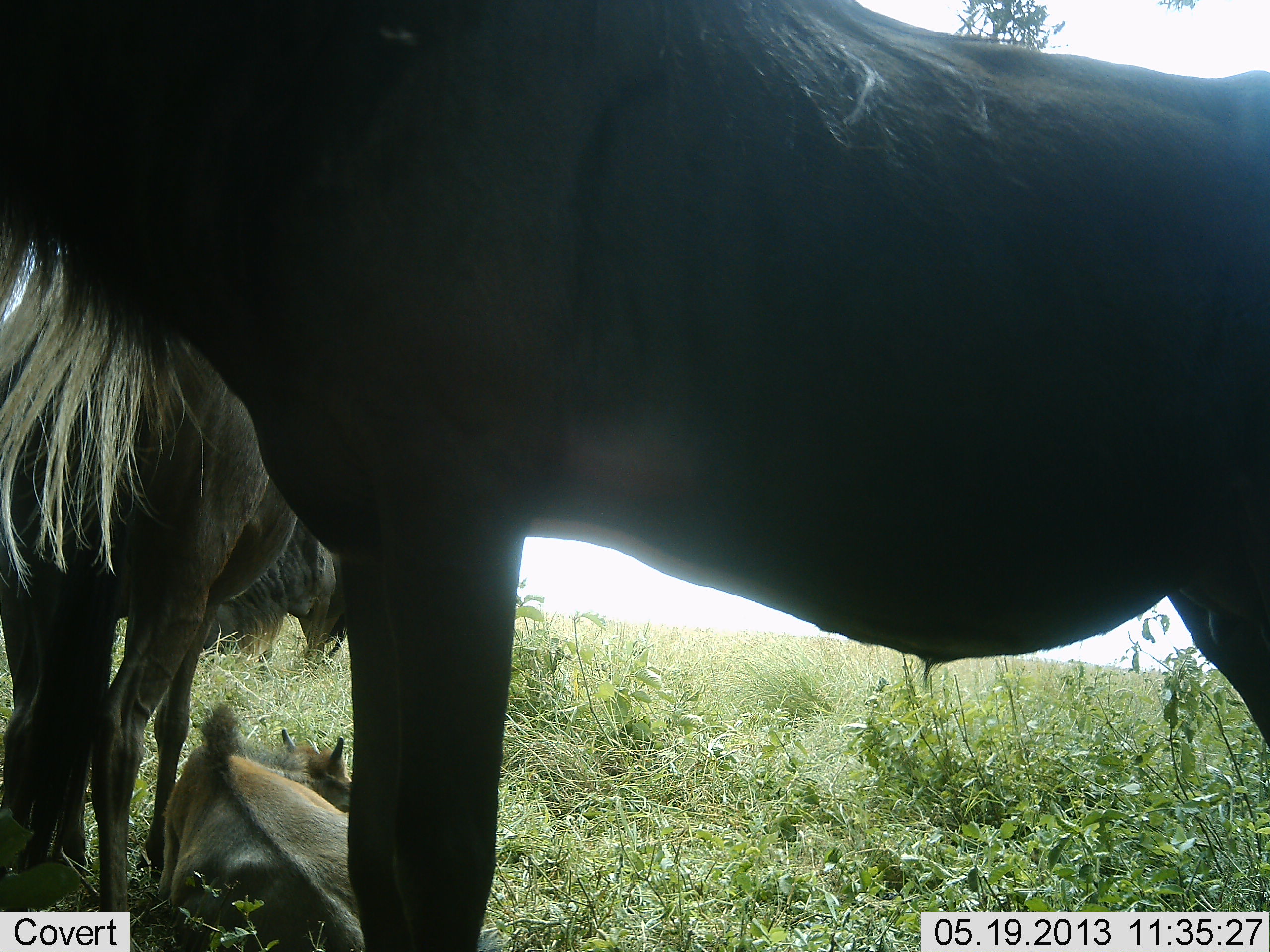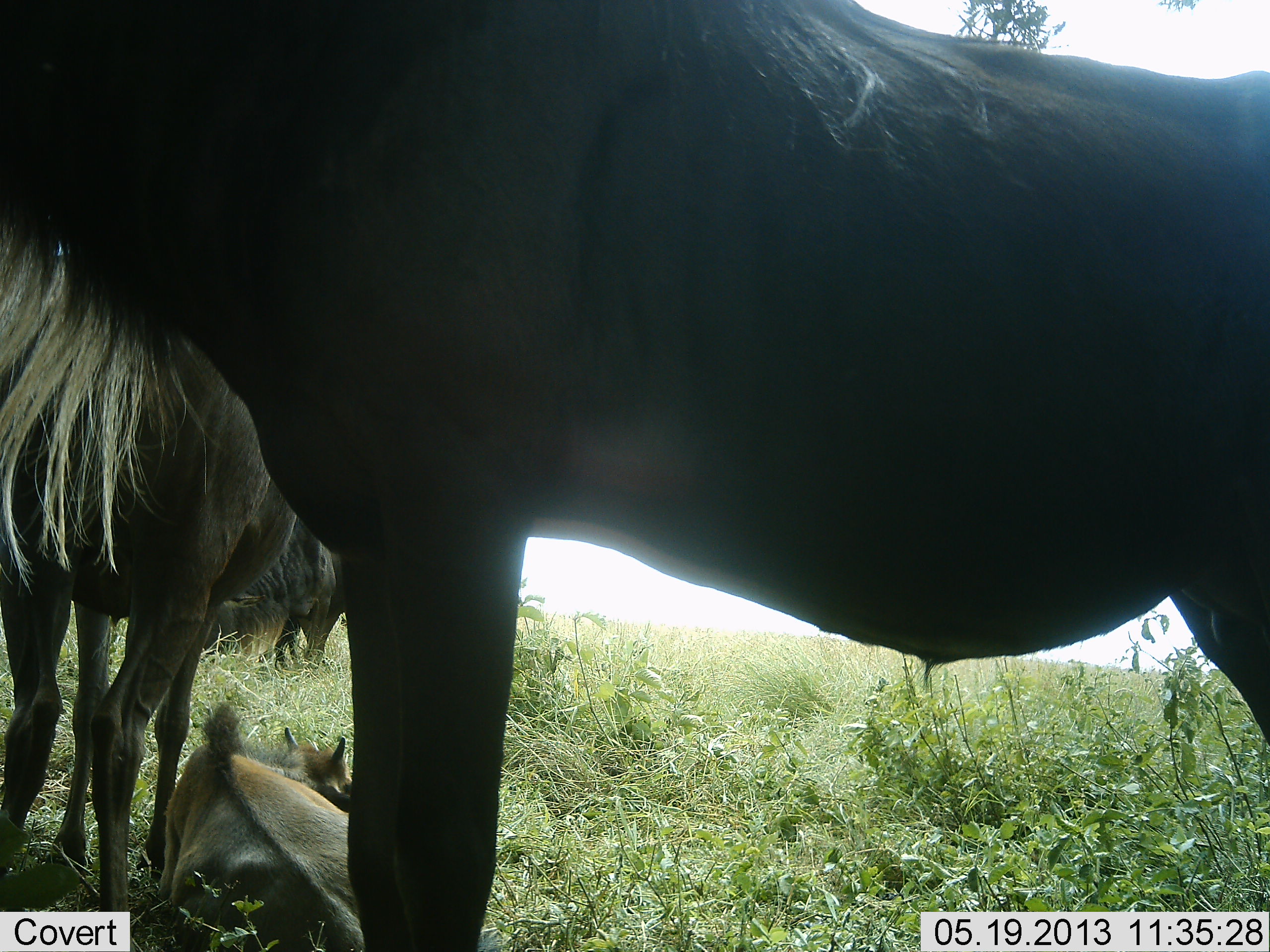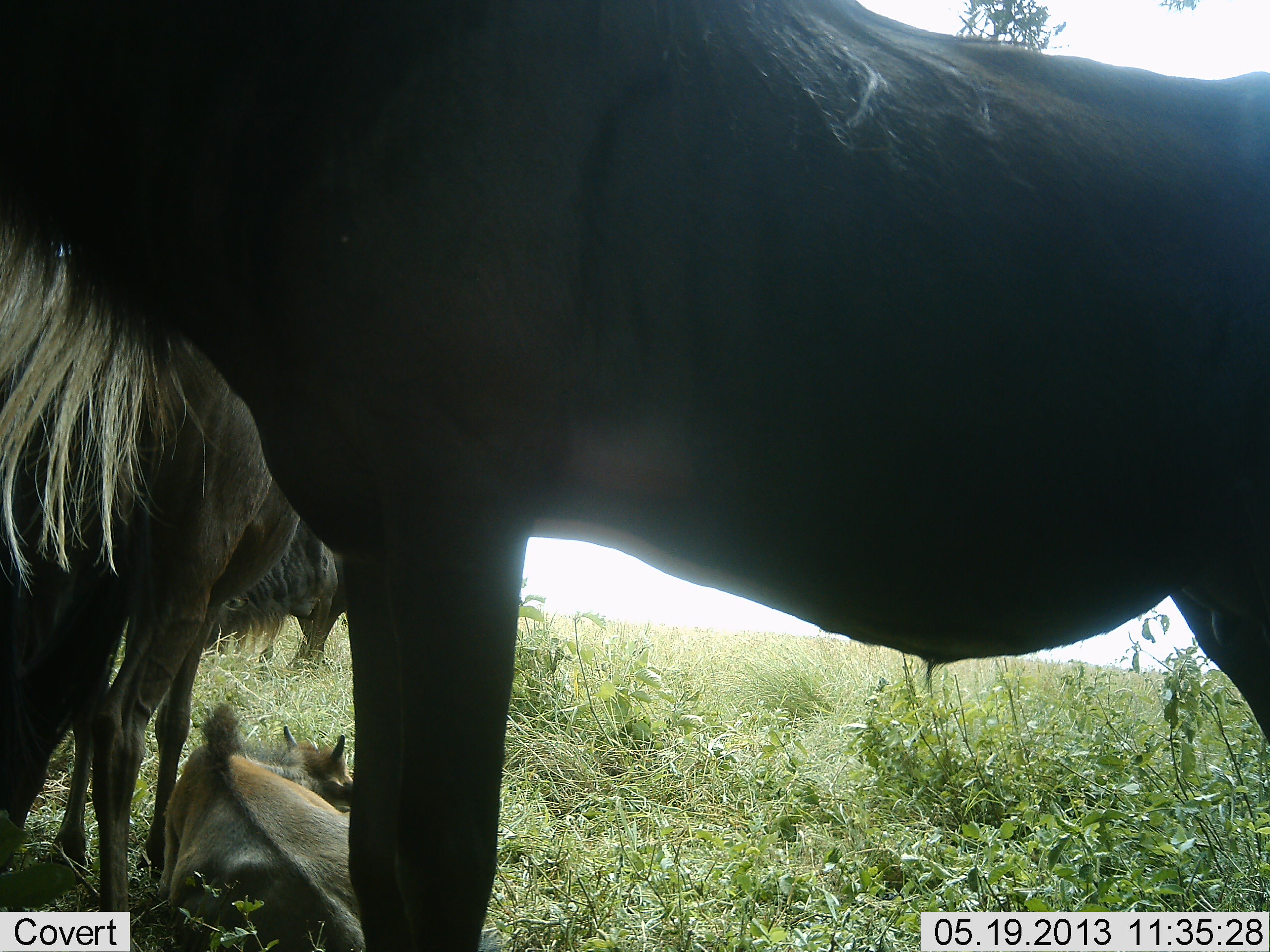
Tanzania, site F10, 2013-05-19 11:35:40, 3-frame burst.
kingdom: Animalia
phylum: Chordata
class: Mammalia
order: Artiodactyla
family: Bovidae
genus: Connochaetes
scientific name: Connochaetes taurinus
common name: blue wildebeest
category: wildebeest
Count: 4.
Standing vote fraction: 94%.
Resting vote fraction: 88%.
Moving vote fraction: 0%.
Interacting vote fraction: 0%.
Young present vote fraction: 69%.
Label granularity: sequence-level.